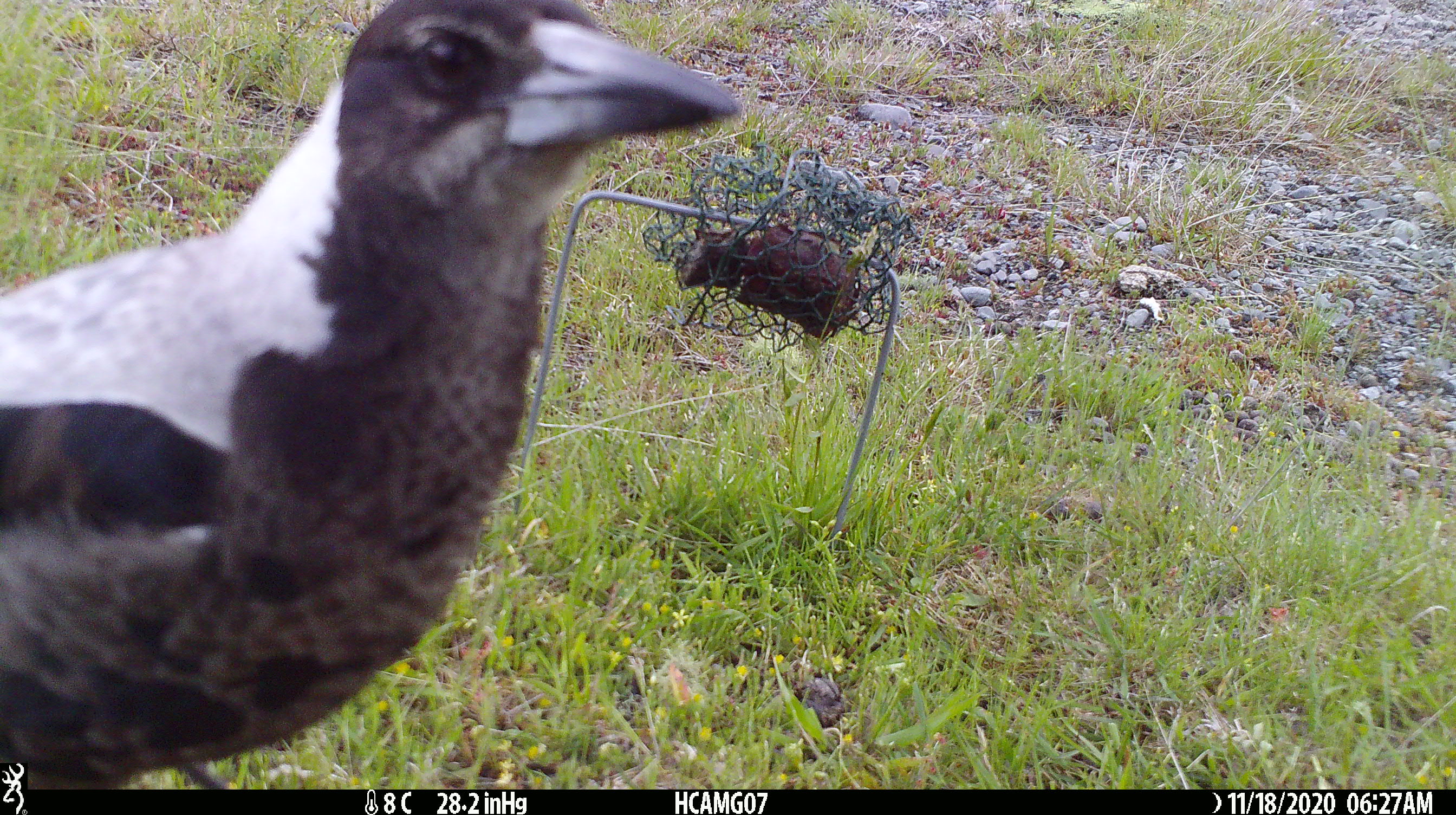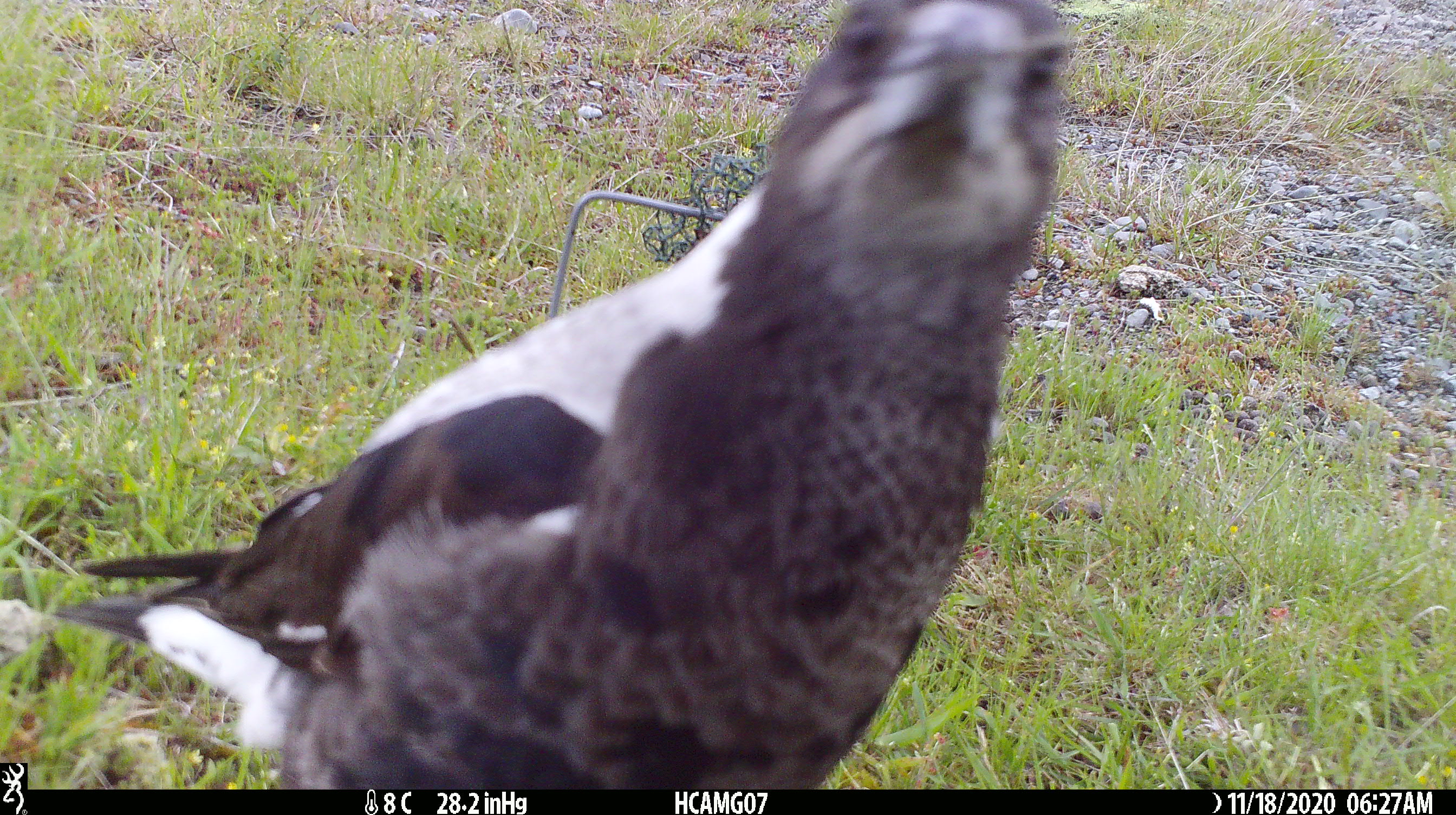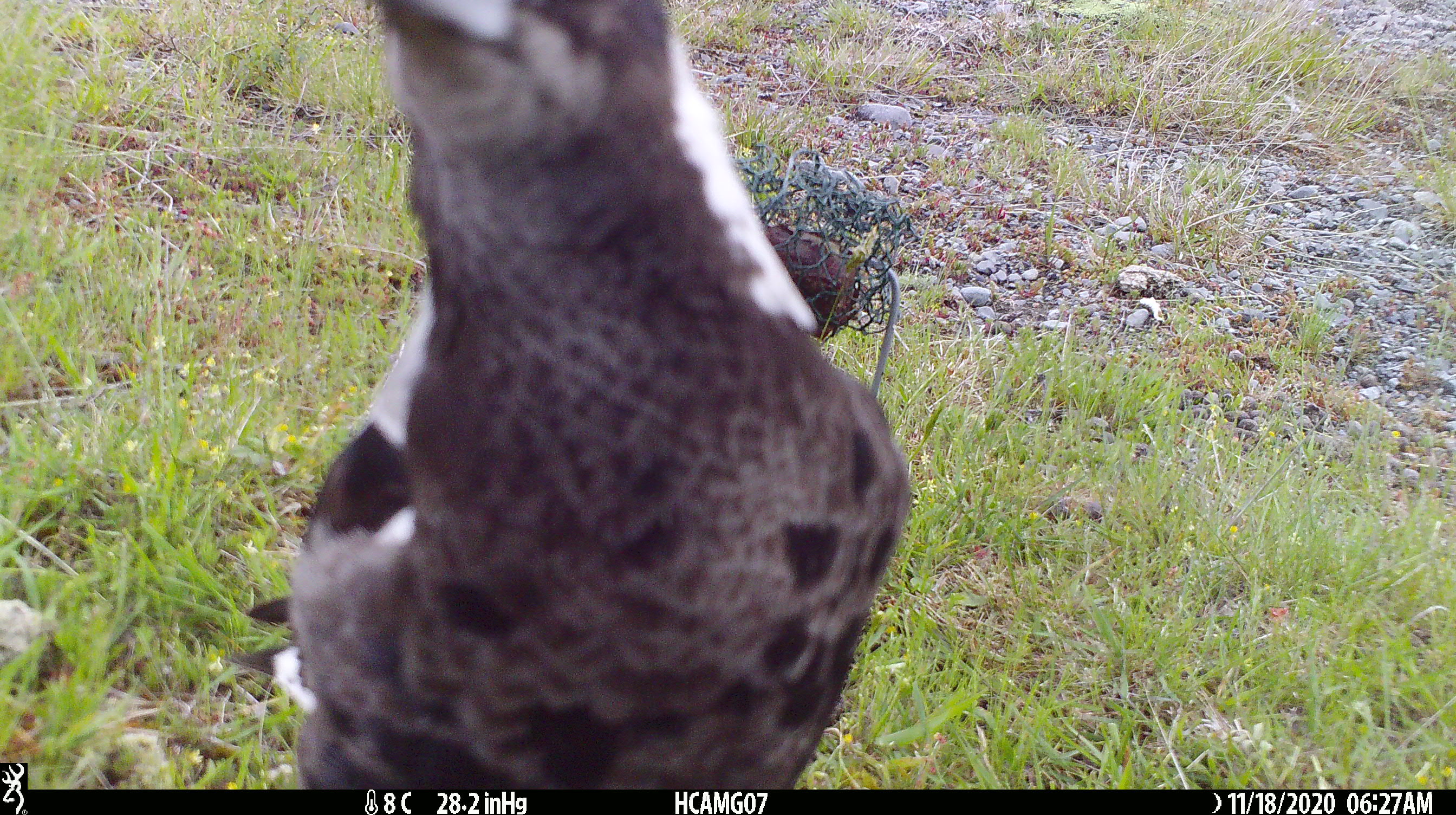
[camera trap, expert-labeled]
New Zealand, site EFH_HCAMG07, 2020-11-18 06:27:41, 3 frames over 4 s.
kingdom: Animalia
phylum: Chordata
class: Aves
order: Passeriformes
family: Artamidae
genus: Gymnorhina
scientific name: Gymnorhina tibicen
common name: australian magpie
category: magpie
Magpie (australian magpie) (Gymnorhina tibicen).